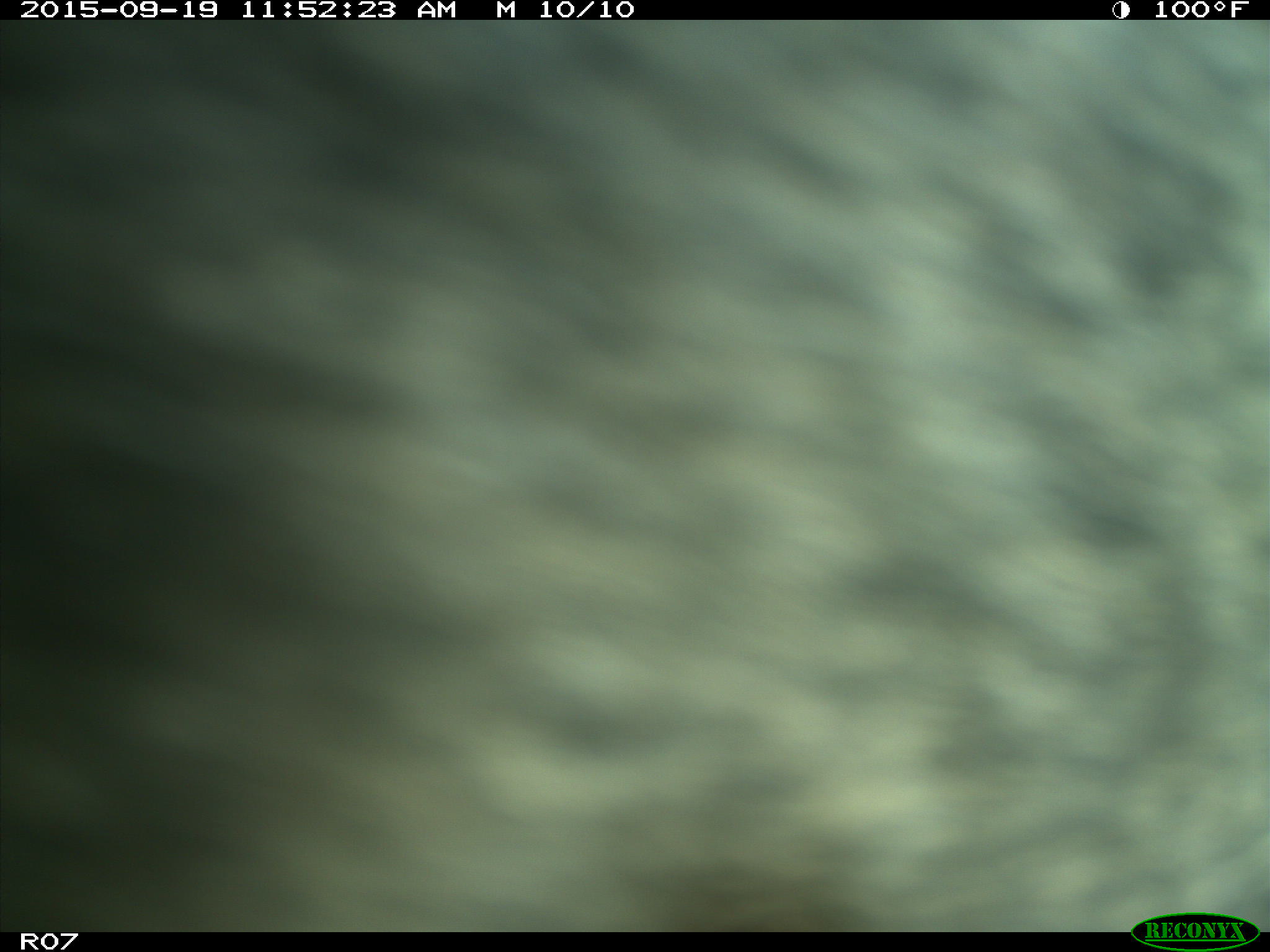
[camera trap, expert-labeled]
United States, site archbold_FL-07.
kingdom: Animalia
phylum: Chordata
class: Mammalia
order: Artiodactyla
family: Bovidae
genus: Bos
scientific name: Bos taurus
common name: domestic cow